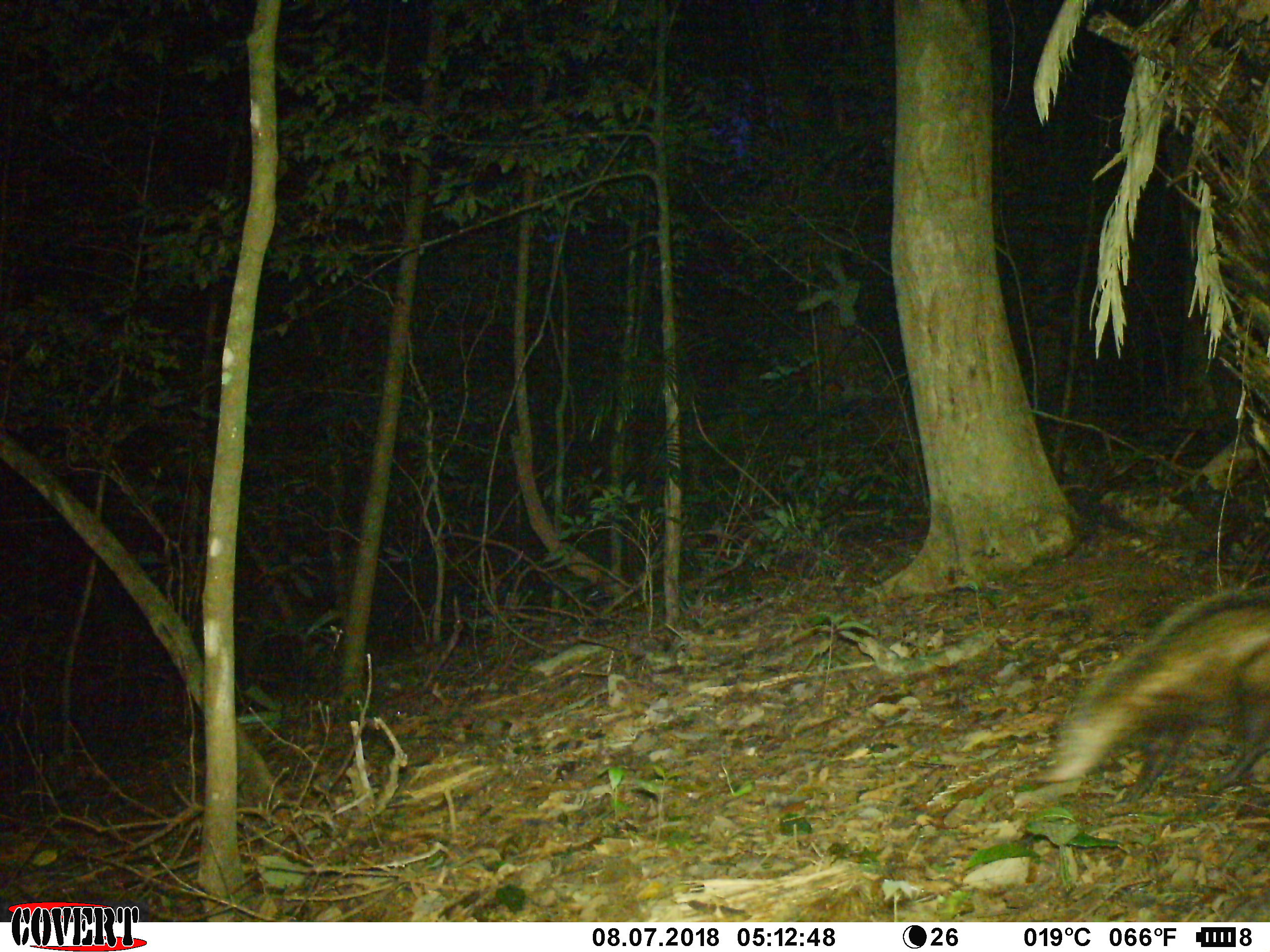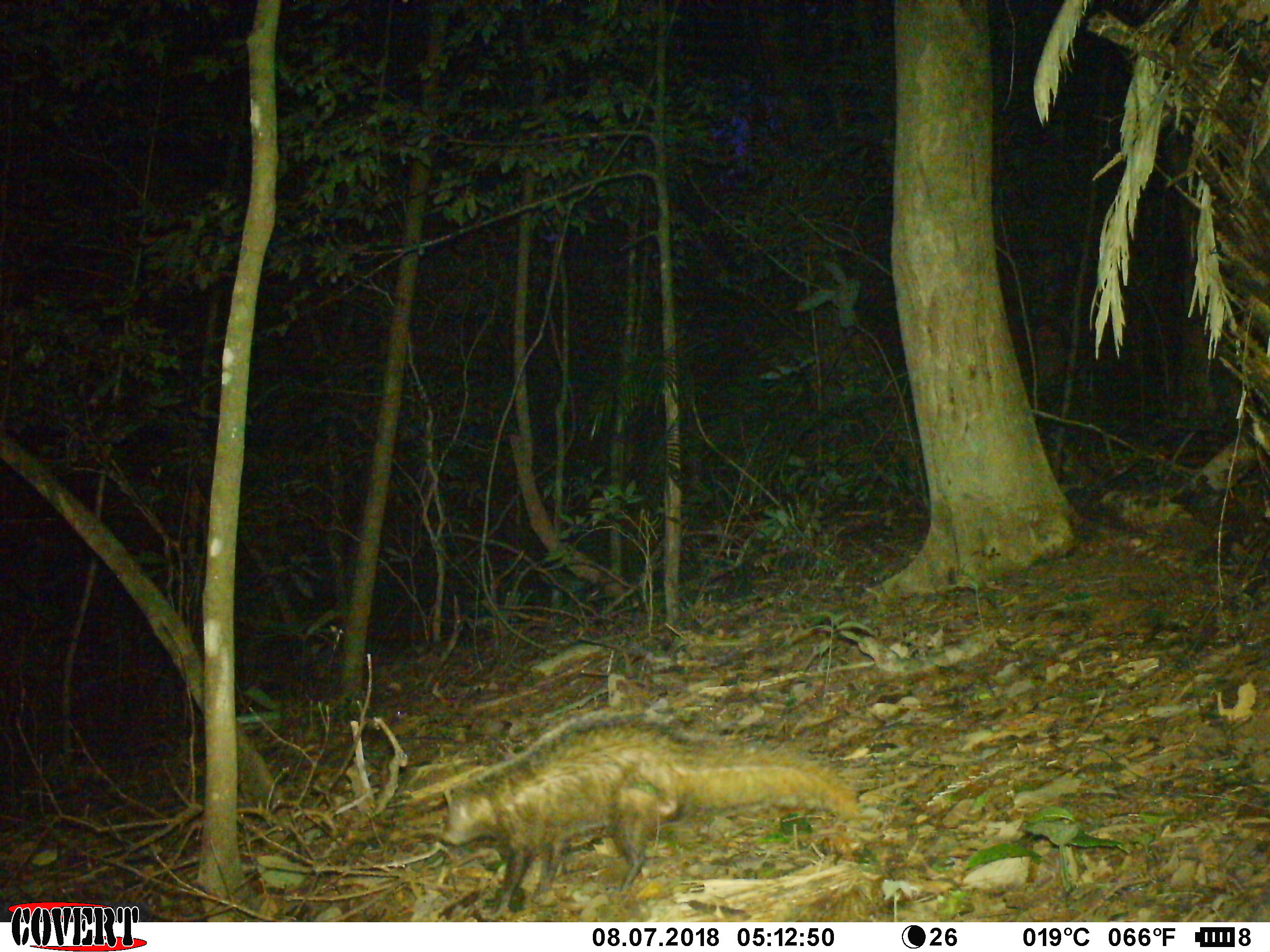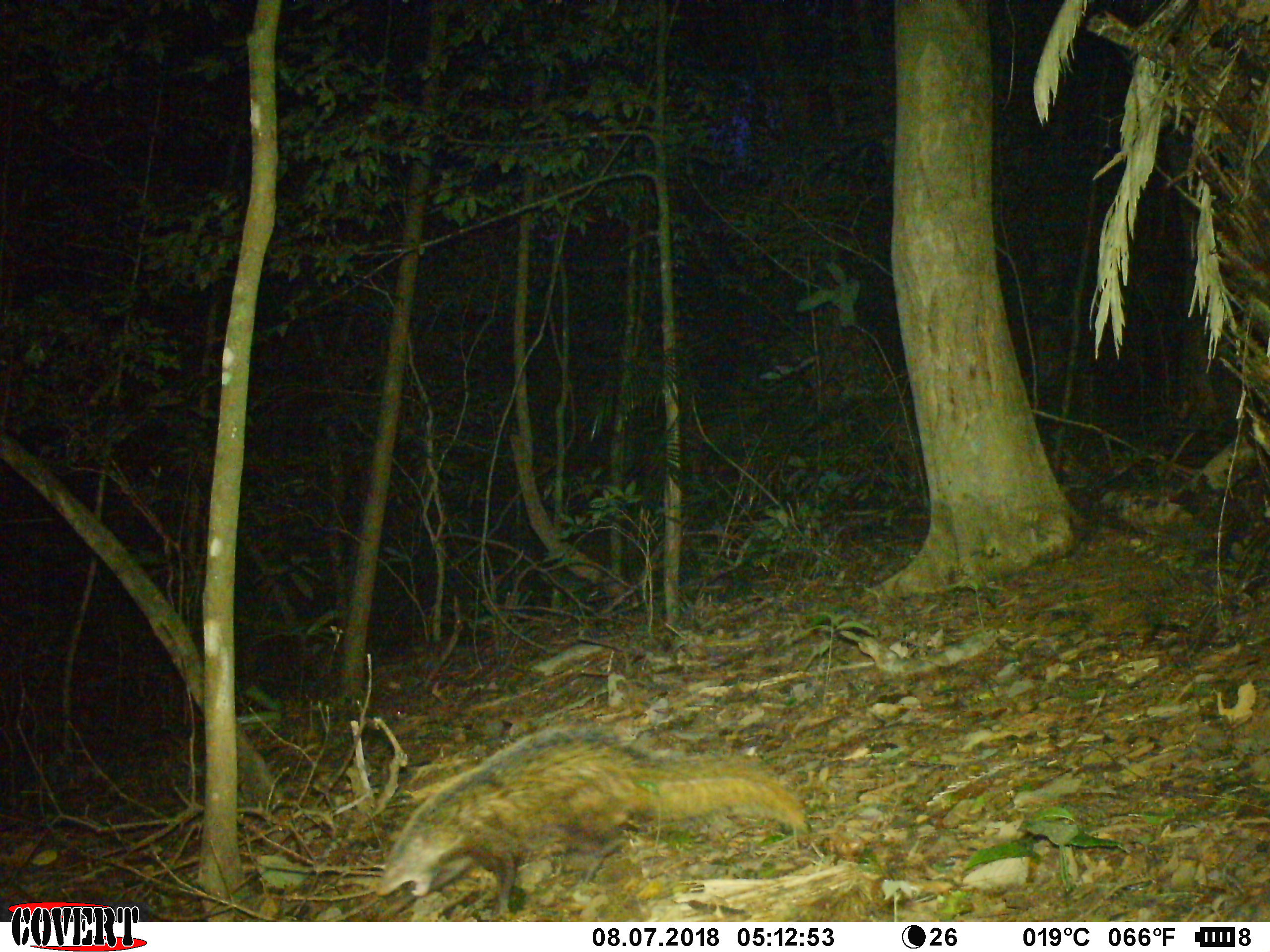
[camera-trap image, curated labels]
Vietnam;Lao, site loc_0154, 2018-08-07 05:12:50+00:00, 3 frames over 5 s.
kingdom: Animalia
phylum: Chordata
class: Mammalia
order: Carnivora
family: Herpestidae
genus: Urva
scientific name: Urva urva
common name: crab-eating mongoose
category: crab eating mongoose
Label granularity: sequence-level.